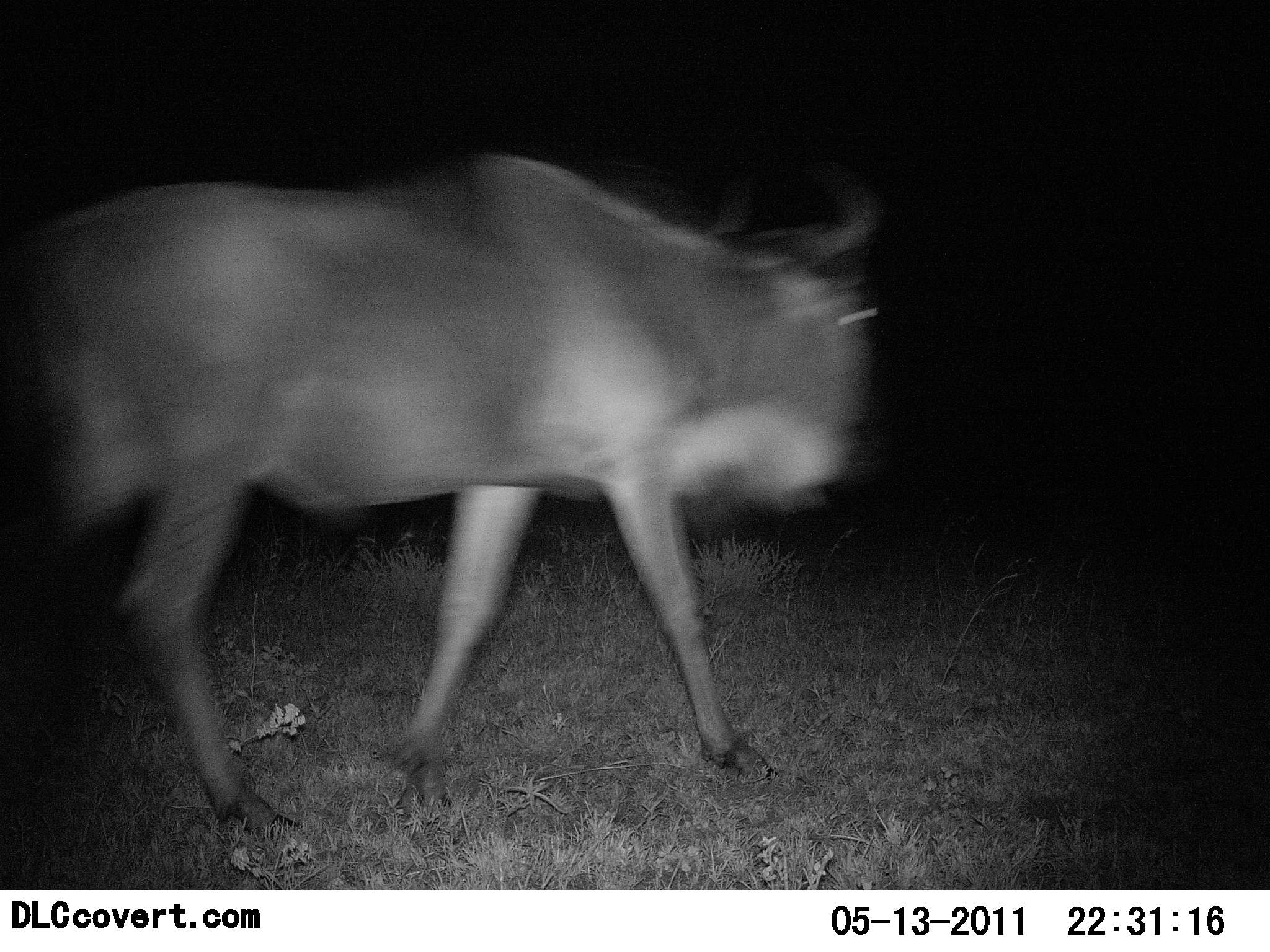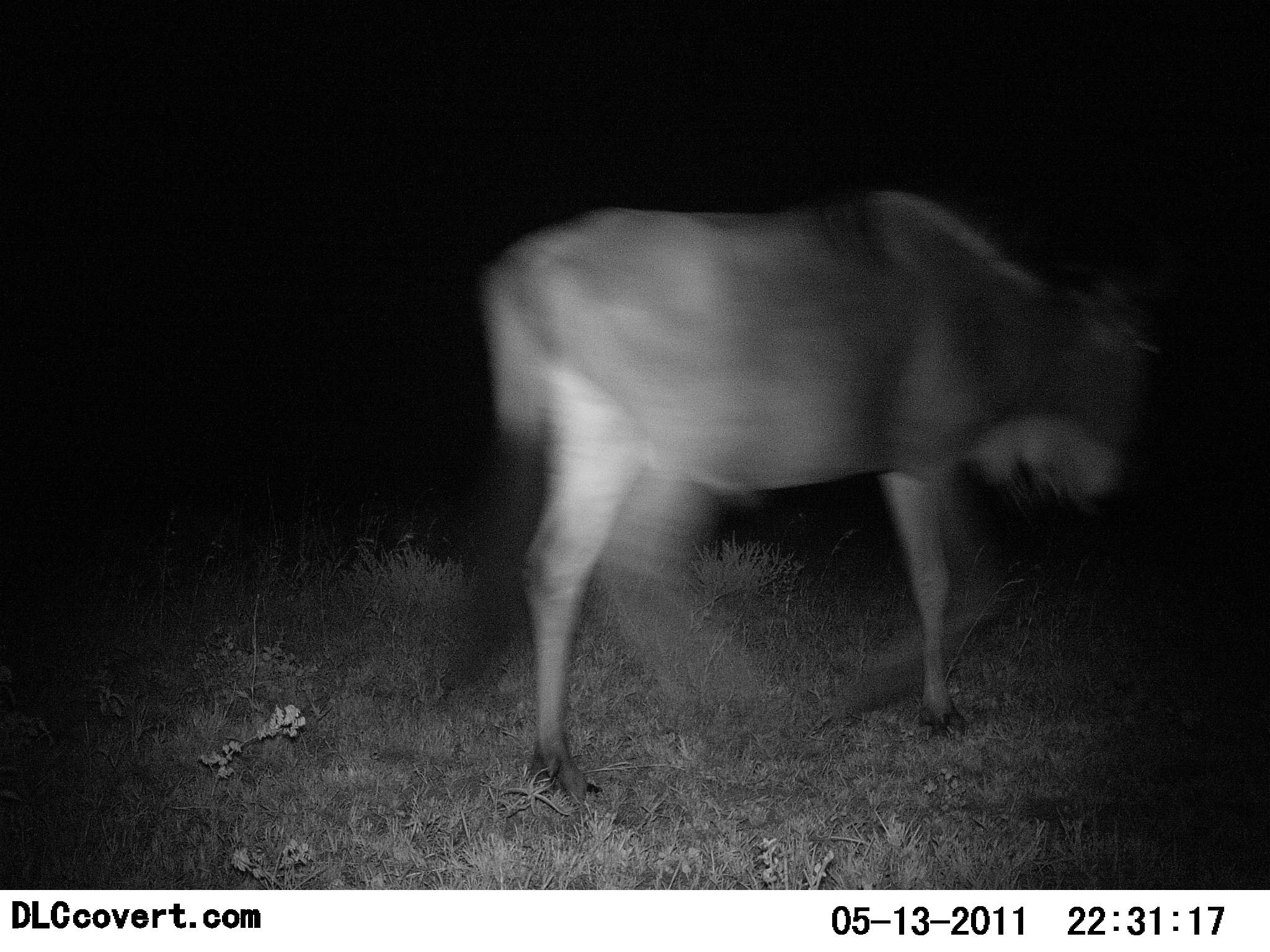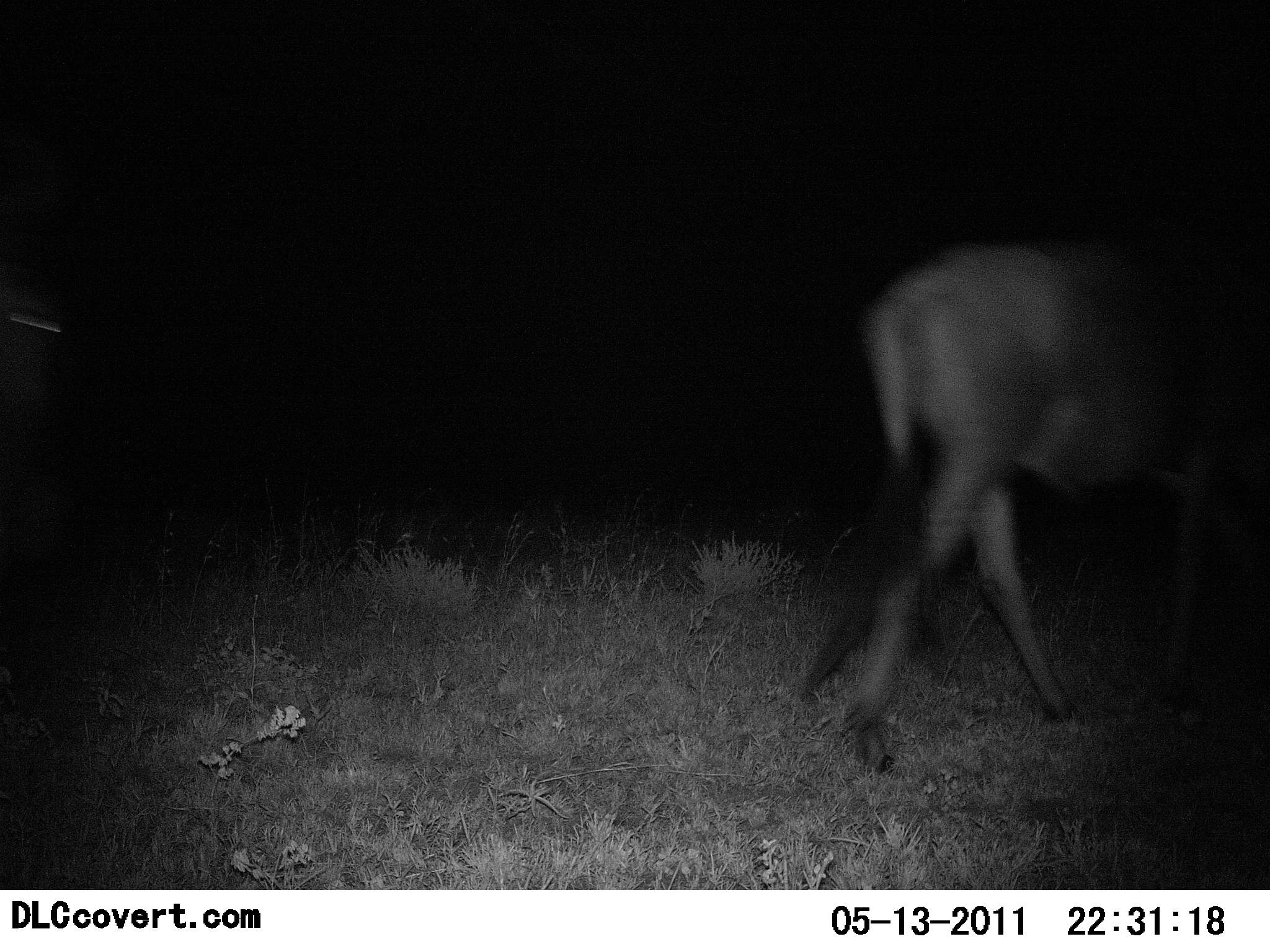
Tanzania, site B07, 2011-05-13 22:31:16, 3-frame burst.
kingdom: Animalia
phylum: Chordata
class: Mammalia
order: Artiodactyla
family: Bovidae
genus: Connochaetes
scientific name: Connochaetes taurinus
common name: blue wildebeest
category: wildebeest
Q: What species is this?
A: Wildebeest (blue wildebeest) (Connochaetes taurinus).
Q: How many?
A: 1.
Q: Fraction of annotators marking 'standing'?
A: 0%.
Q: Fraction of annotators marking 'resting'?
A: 0%.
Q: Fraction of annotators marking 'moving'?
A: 100%.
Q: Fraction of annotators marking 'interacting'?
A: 0%.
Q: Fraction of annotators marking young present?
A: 0%.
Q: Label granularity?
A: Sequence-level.